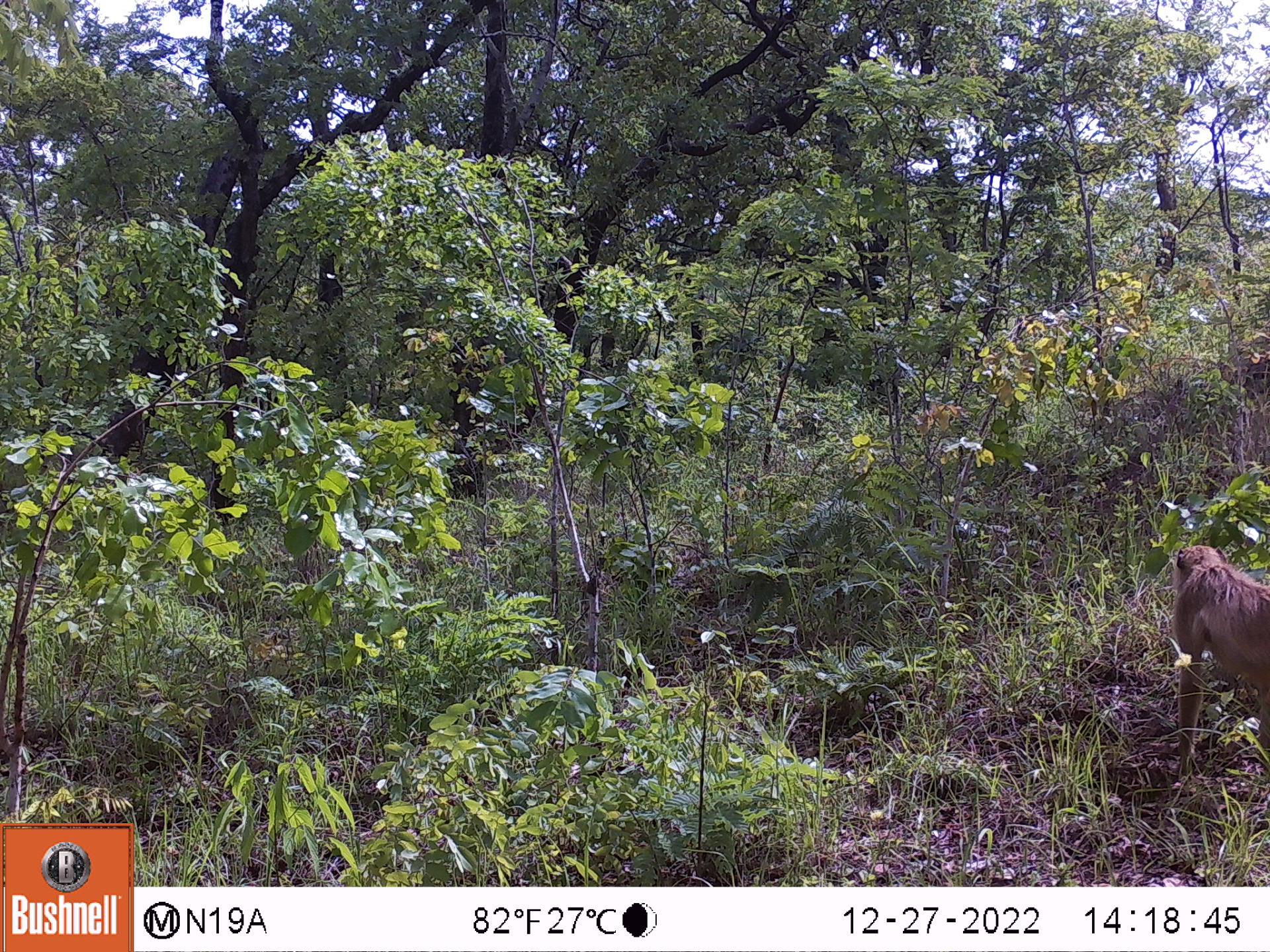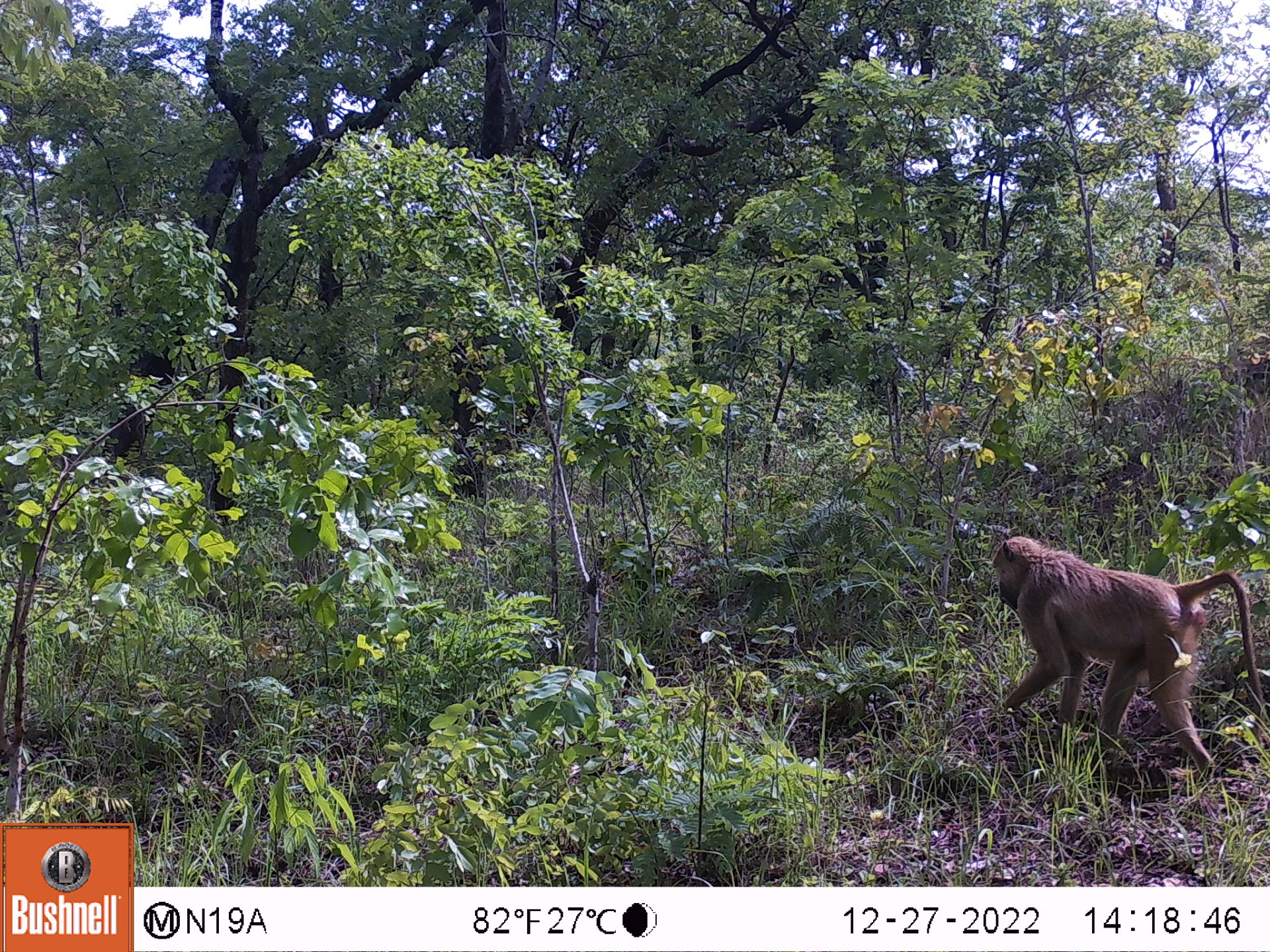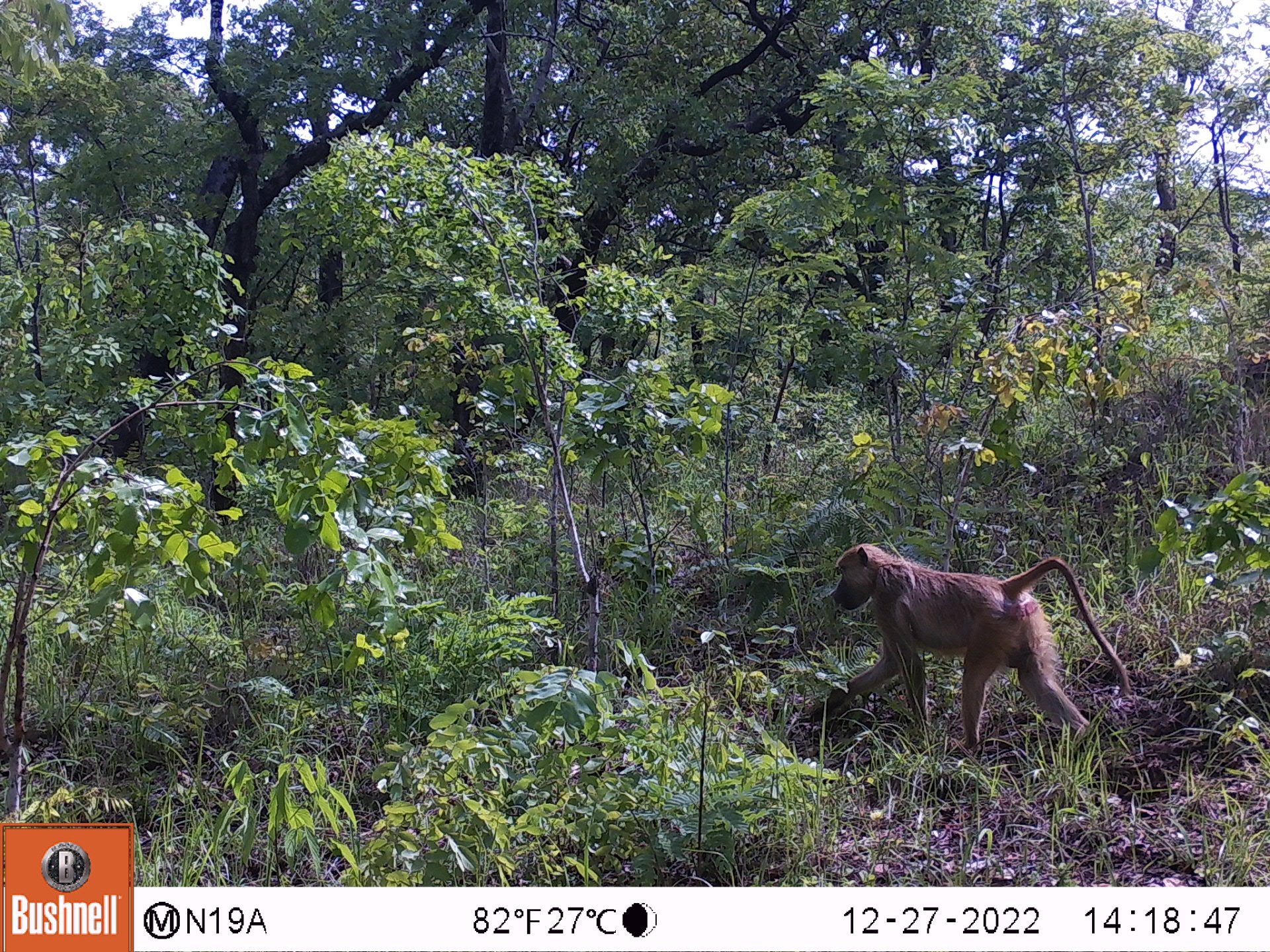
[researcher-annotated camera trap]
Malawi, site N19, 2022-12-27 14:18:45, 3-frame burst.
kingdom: Animalia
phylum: Chordata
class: Mammalia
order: Primates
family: Cercopithecidae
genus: Papio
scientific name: Papio cynocephalus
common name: yellow baboon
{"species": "yellow baboon (Papio cynocephalus)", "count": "1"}